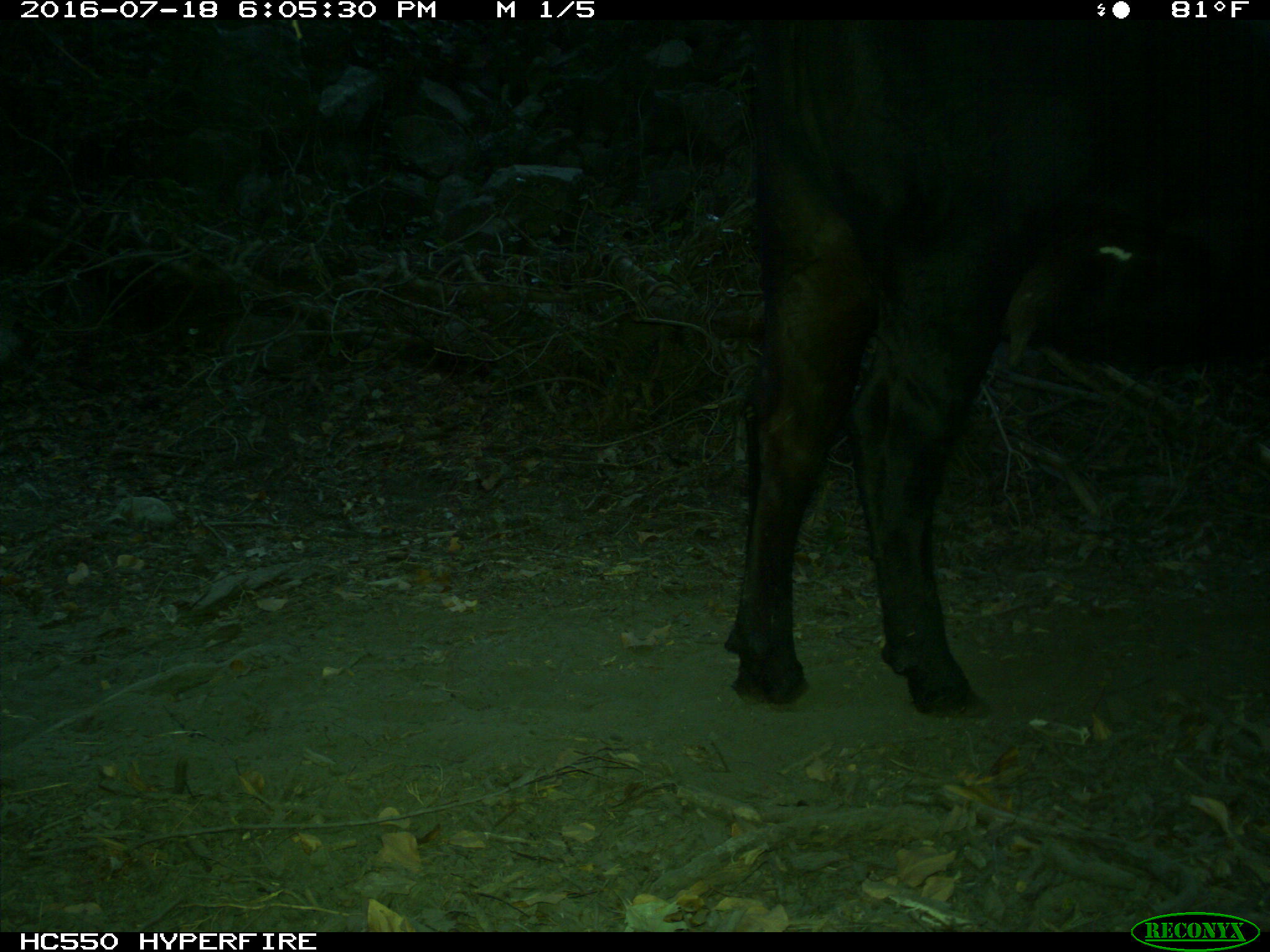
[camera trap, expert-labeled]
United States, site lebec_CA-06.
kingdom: Animalia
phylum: Chordata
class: Mammalia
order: Artiodactyla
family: Bovidae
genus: Bos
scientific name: Bos taurus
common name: domestic cow